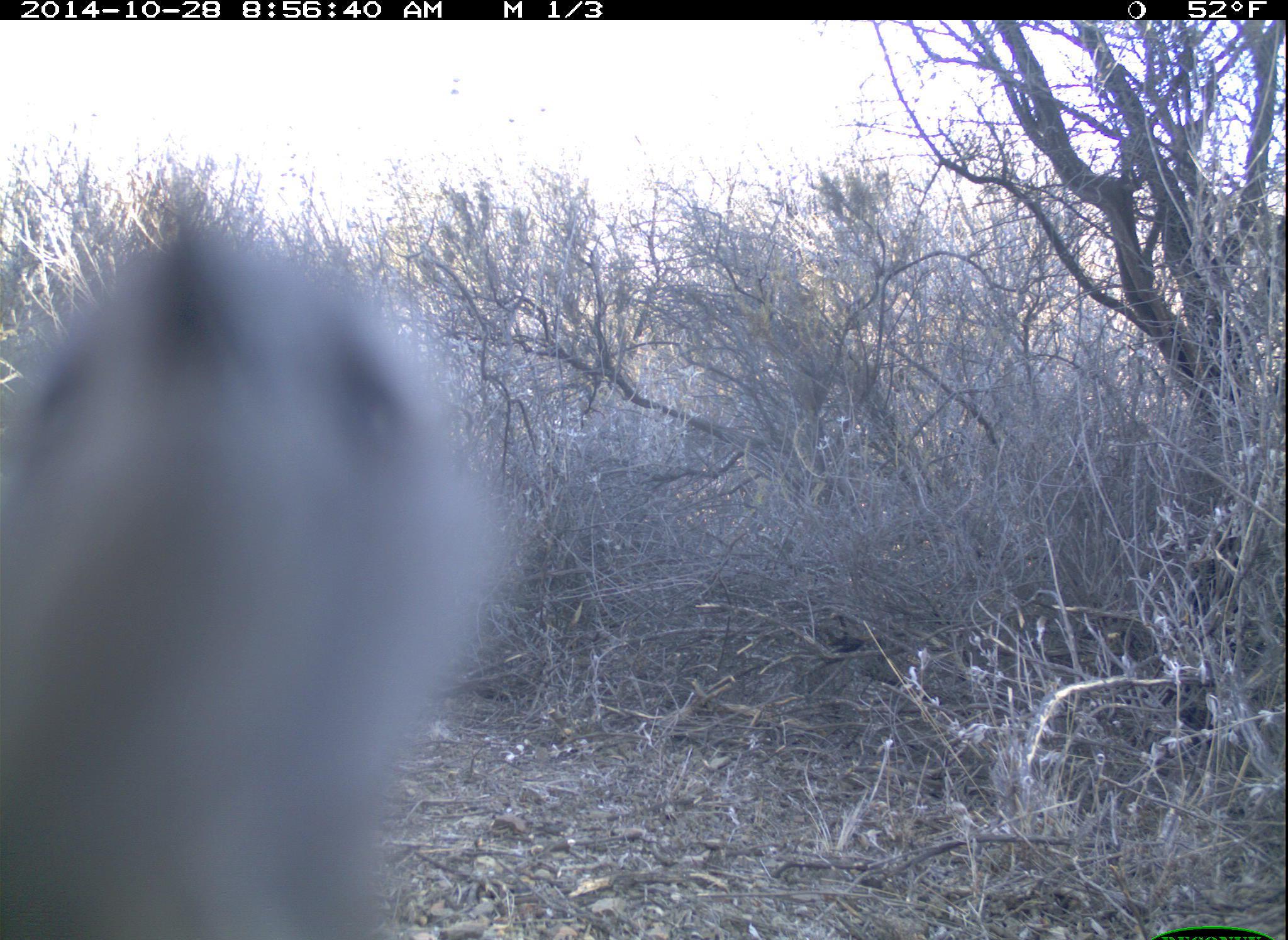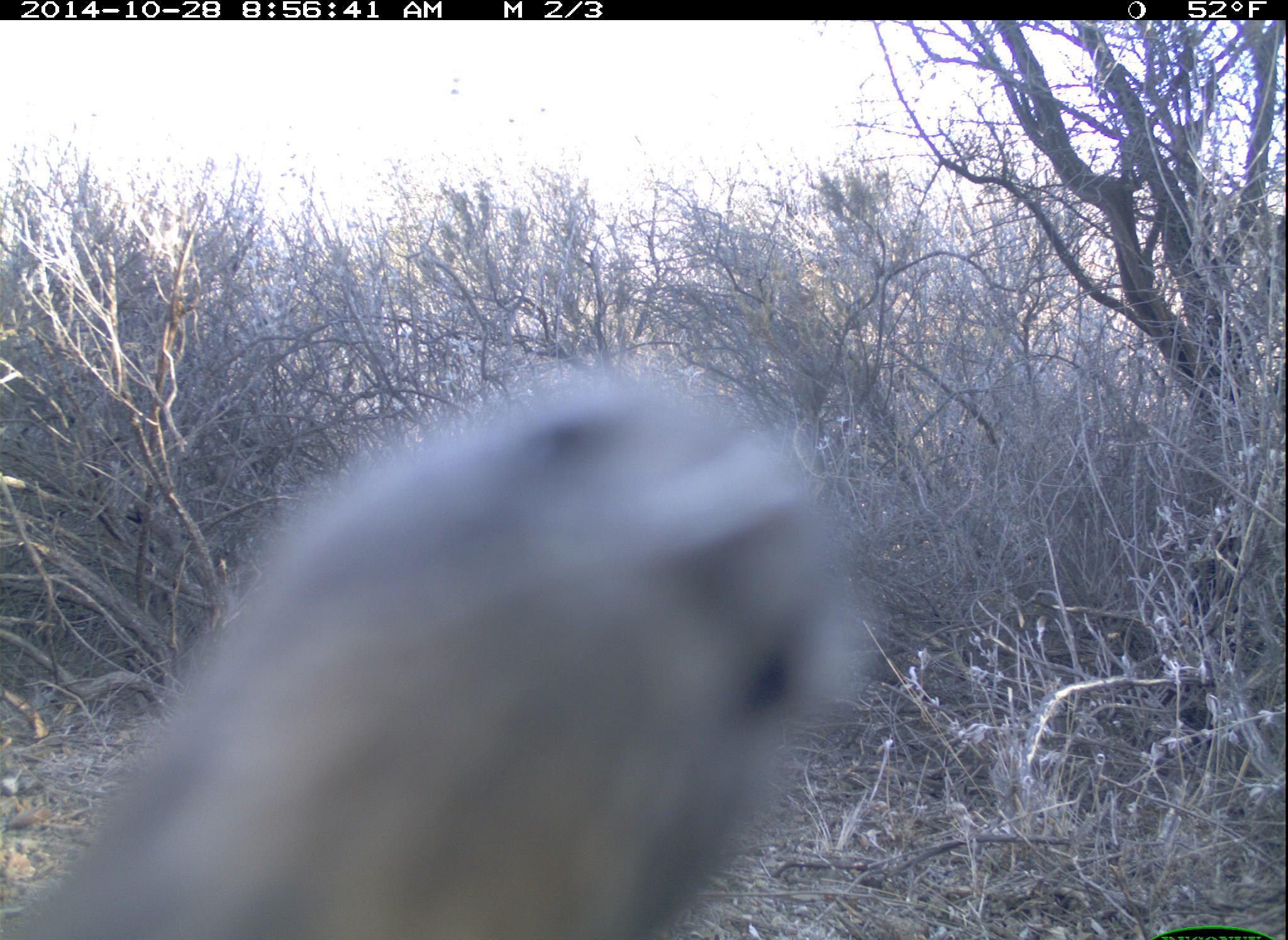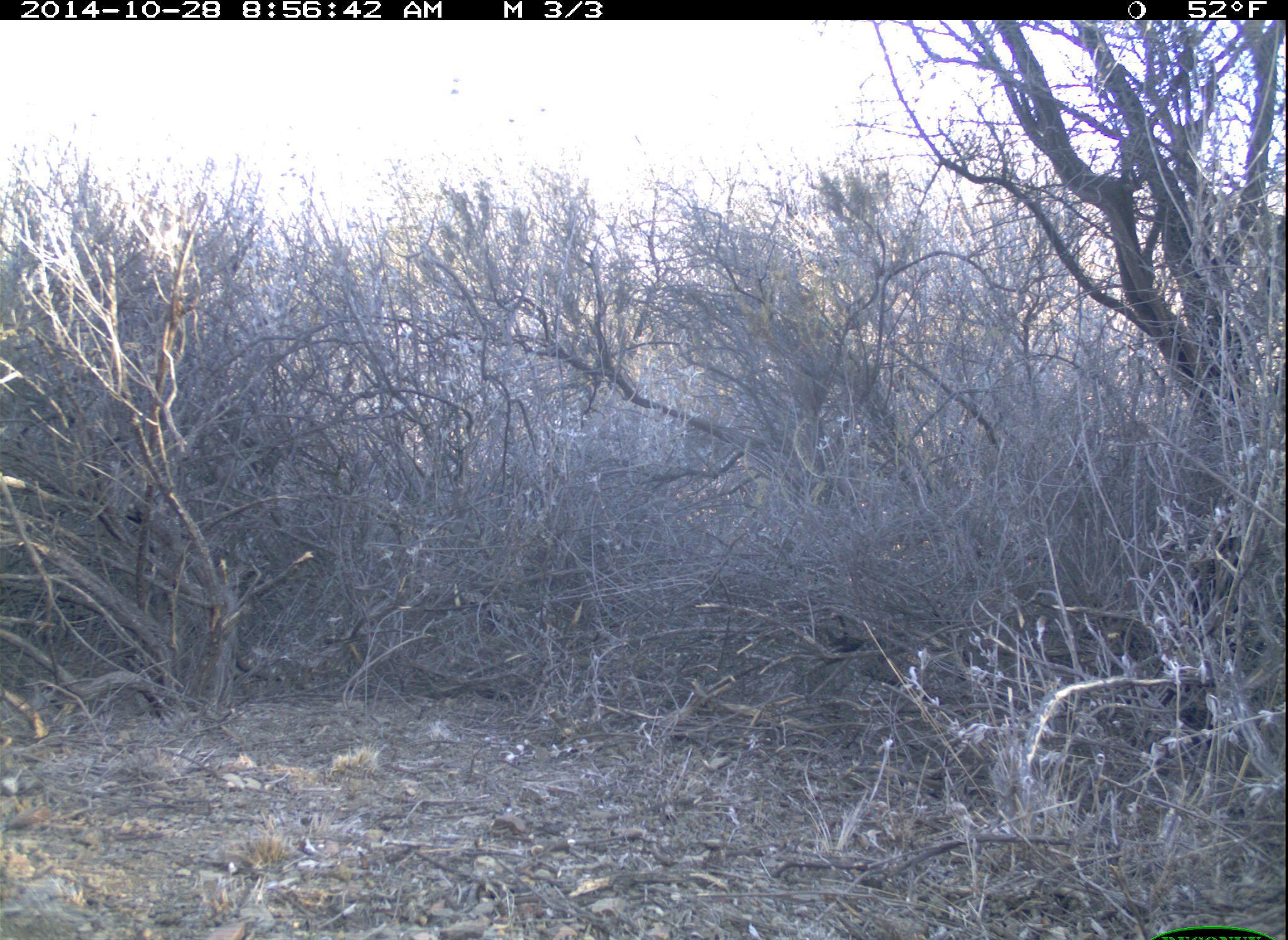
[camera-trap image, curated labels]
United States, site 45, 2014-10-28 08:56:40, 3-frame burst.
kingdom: Animalia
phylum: Chordata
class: Aves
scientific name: Aves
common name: bird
Bird (Aves).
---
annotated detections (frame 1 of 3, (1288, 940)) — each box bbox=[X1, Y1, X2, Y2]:
bird: bbox=[0, 172, 510, 940]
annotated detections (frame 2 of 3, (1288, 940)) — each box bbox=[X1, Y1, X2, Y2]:
bird: bbox=[0, 367, 859, 940]